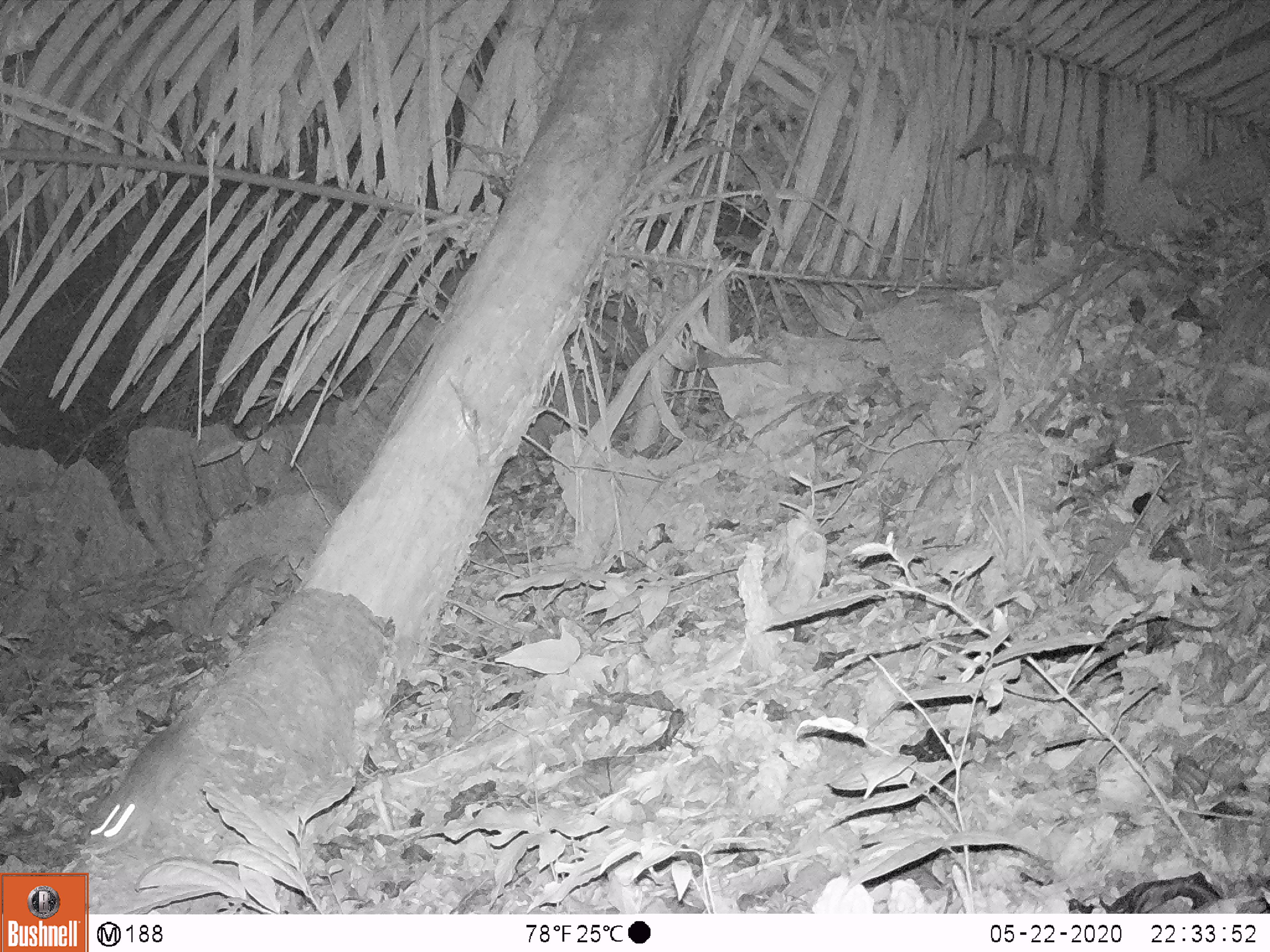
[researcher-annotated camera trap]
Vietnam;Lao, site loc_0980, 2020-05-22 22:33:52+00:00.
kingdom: Animalia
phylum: Chordata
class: Mammalia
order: Rodentia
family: Muridae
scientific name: Muridae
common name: old-world mice and rats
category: unidentified murid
Unidentified murid (old-world mice and rats) (Muridae). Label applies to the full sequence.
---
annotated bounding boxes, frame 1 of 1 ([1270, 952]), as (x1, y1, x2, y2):
unidentified murid: (84, 696, 209, 850)